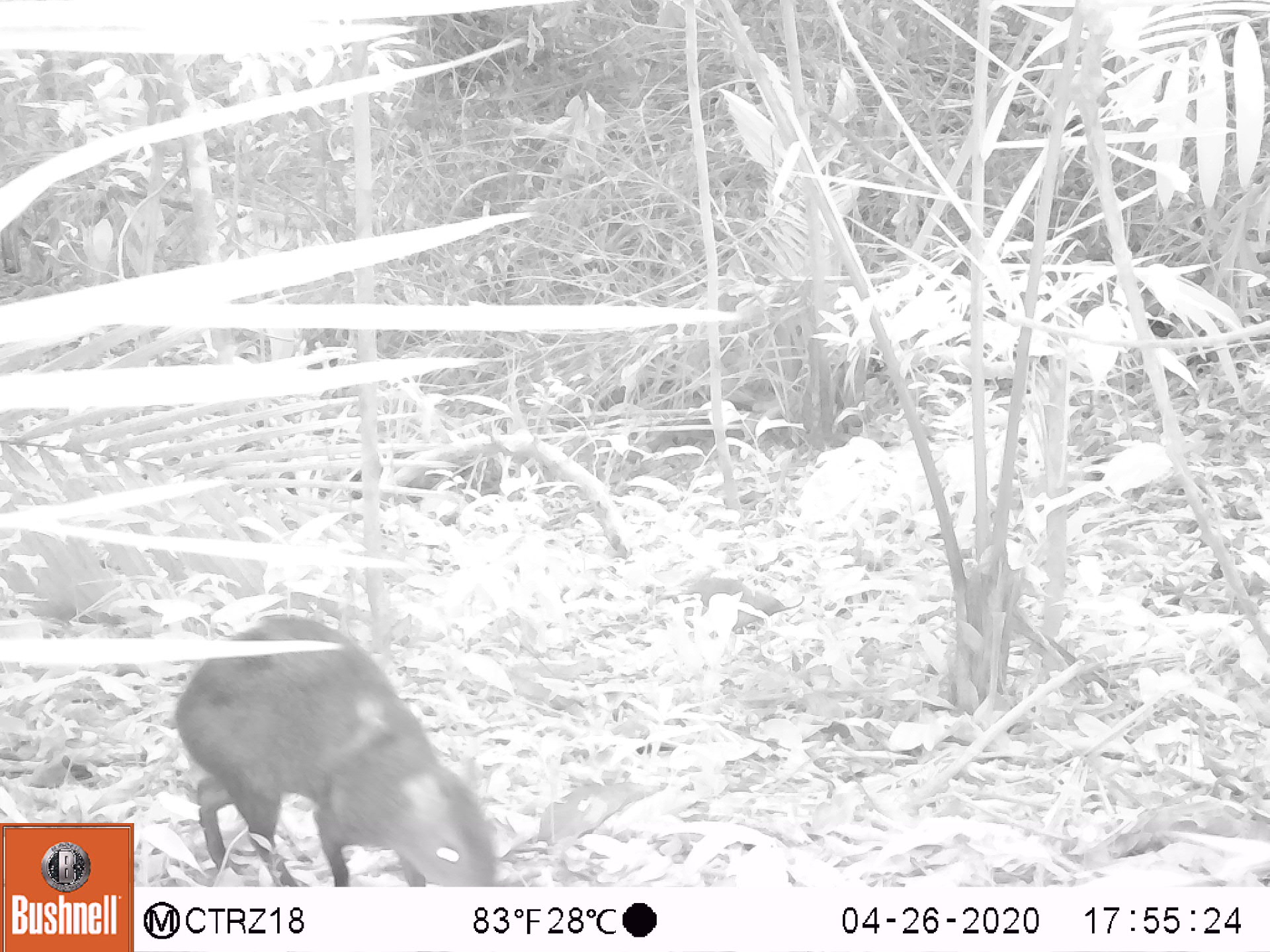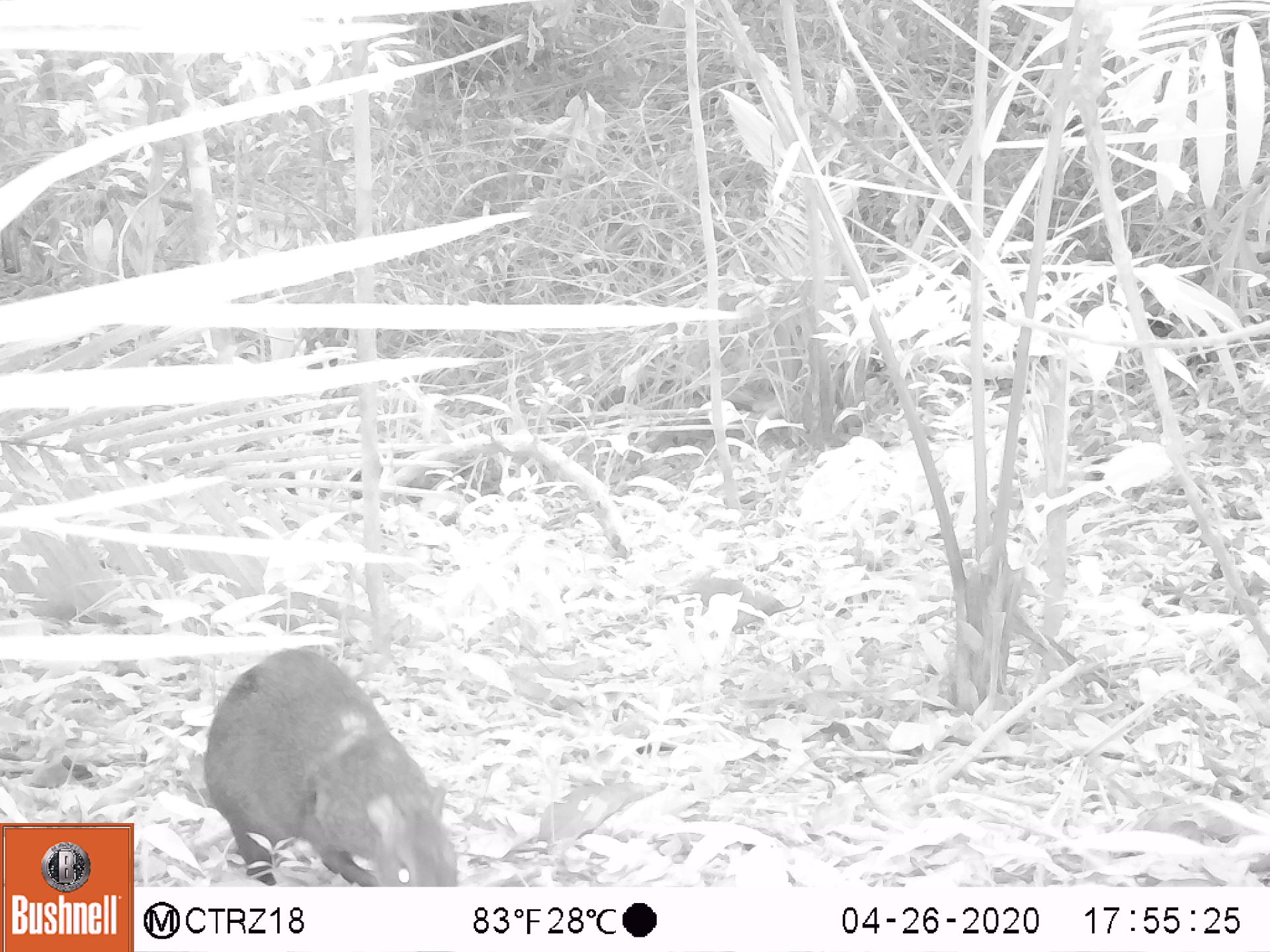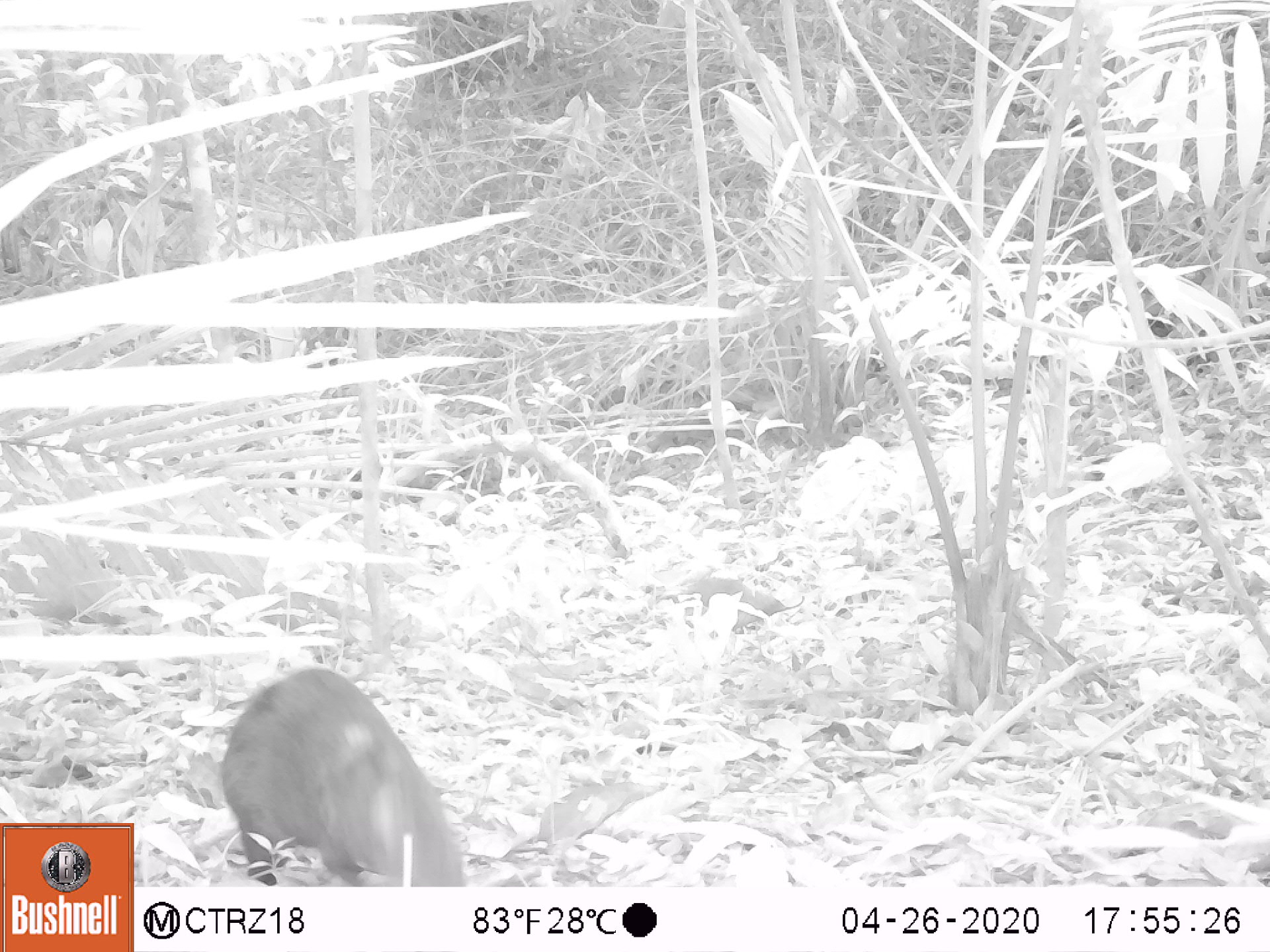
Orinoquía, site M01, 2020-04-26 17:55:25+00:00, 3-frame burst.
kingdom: Animalia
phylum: Chordata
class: Mammalia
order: Rodentia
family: Dasyproctidae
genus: Dasyprocta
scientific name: Dasyprocta fuliginosa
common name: black agouti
Black agouti (Dasyprocta fuliginosa).